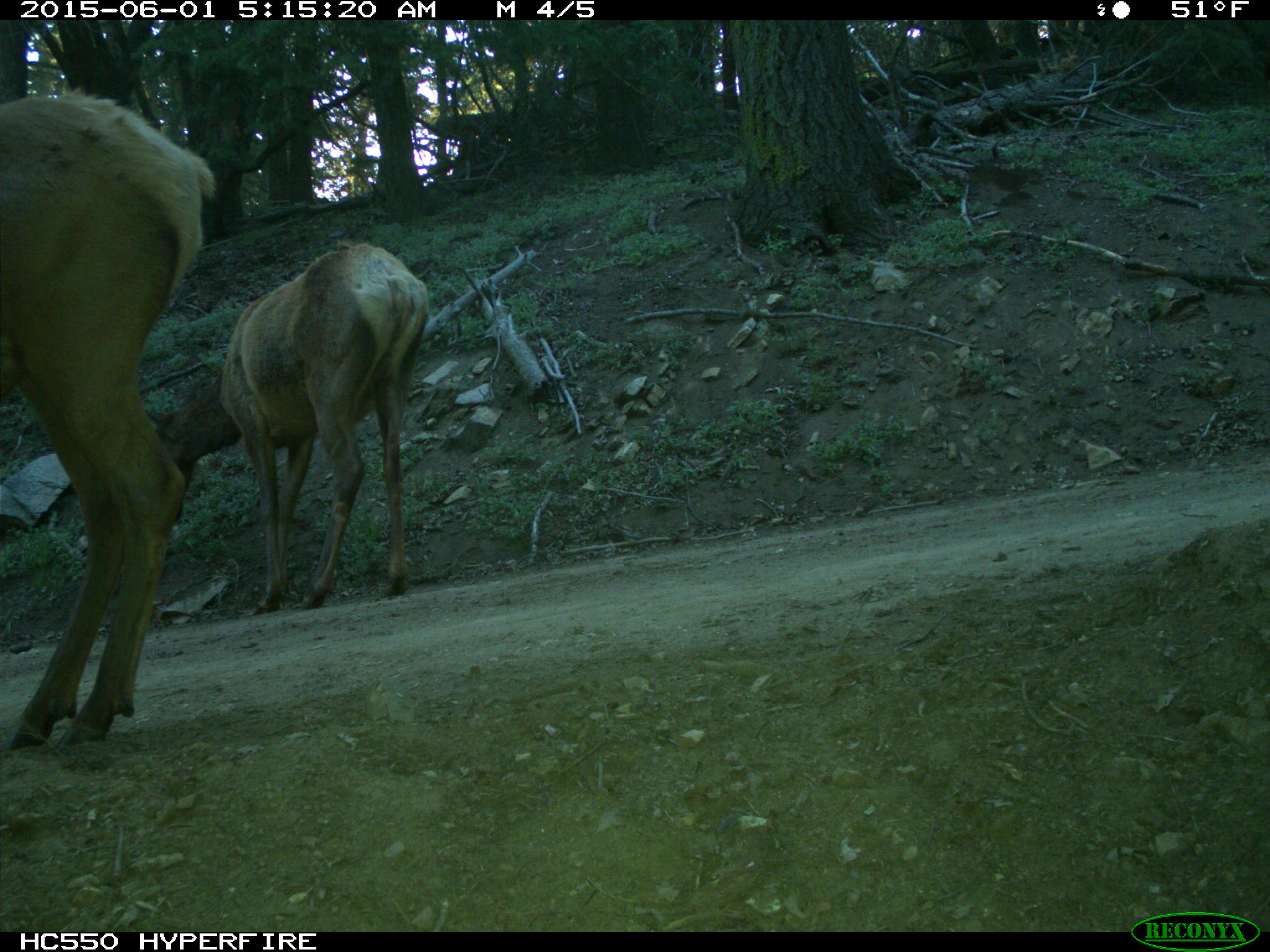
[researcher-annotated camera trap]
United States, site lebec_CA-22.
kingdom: Animalia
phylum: Chordata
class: Mammalia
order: Artiodactyla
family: Cervidae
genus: Cervus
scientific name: Cervus canadensis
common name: elk